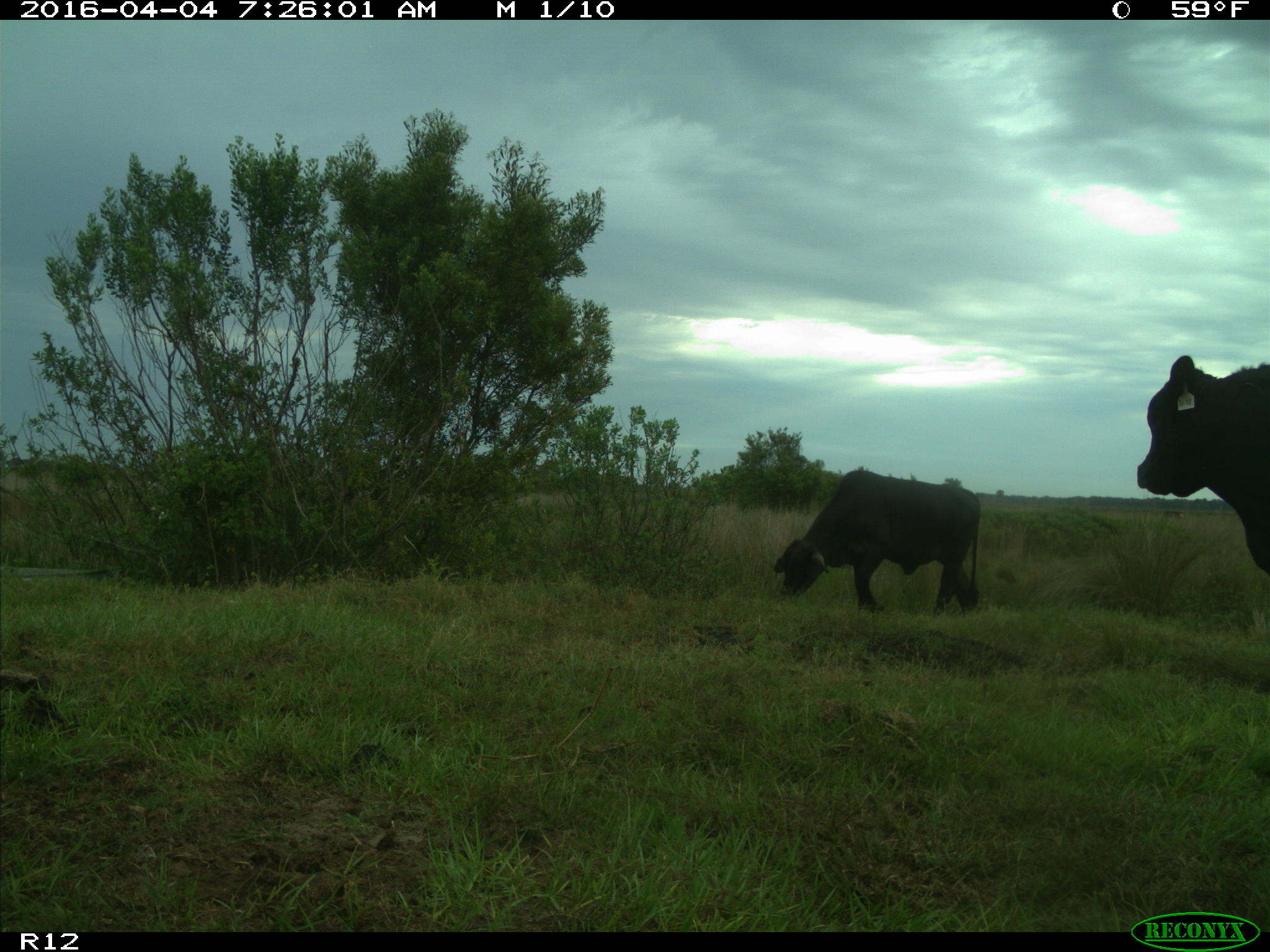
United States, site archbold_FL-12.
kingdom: Animalia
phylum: Chordata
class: Mammalia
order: Artiodactyla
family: Bovidae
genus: Bos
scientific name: Bos taurus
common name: domestic cow